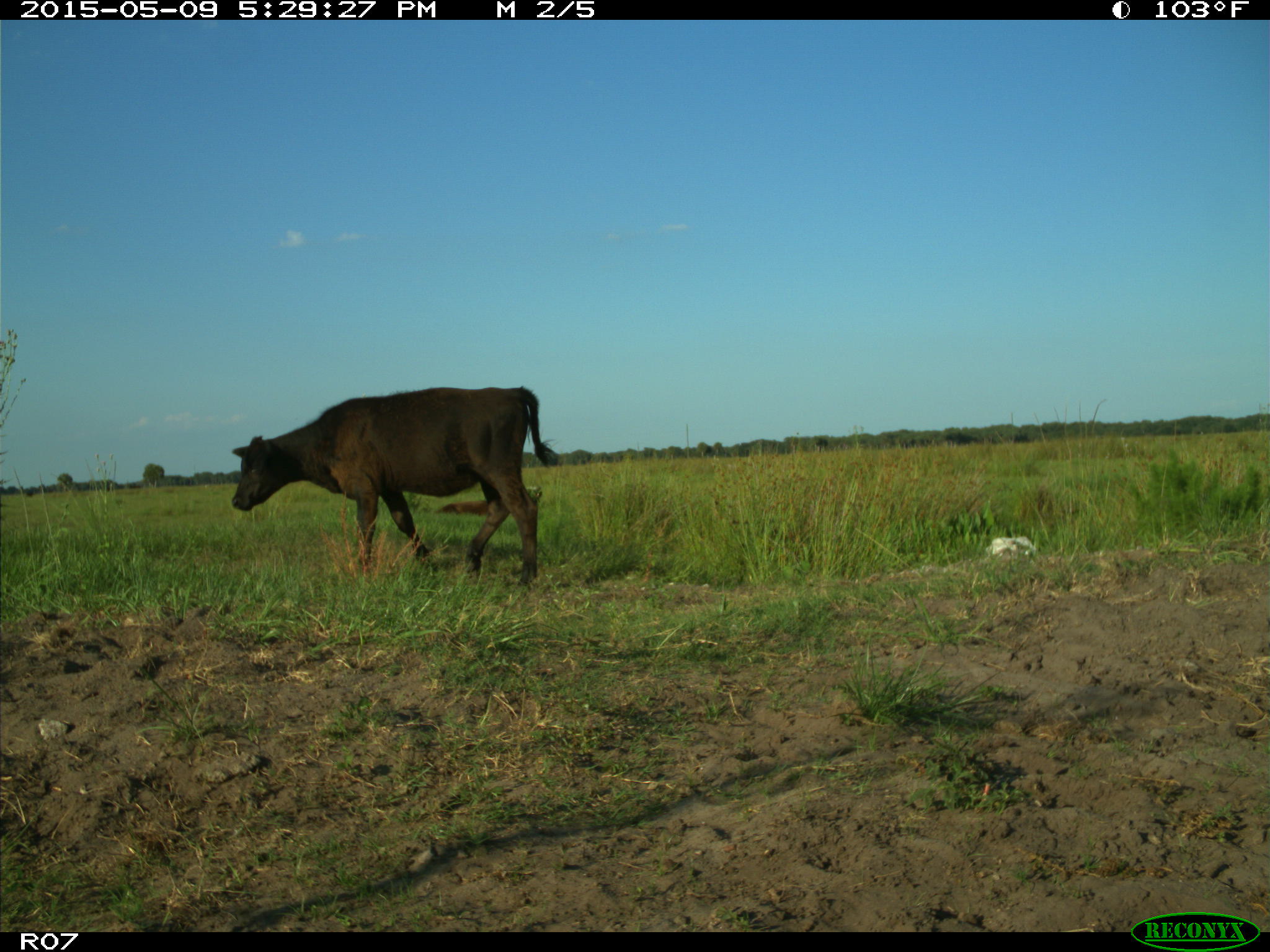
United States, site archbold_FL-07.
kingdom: Animalia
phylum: Chordata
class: Mammalia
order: Artiodactyla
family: Bovidae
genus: Bos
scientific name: Bos taurus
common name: domestic cow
Bos taurus (domestic cow).